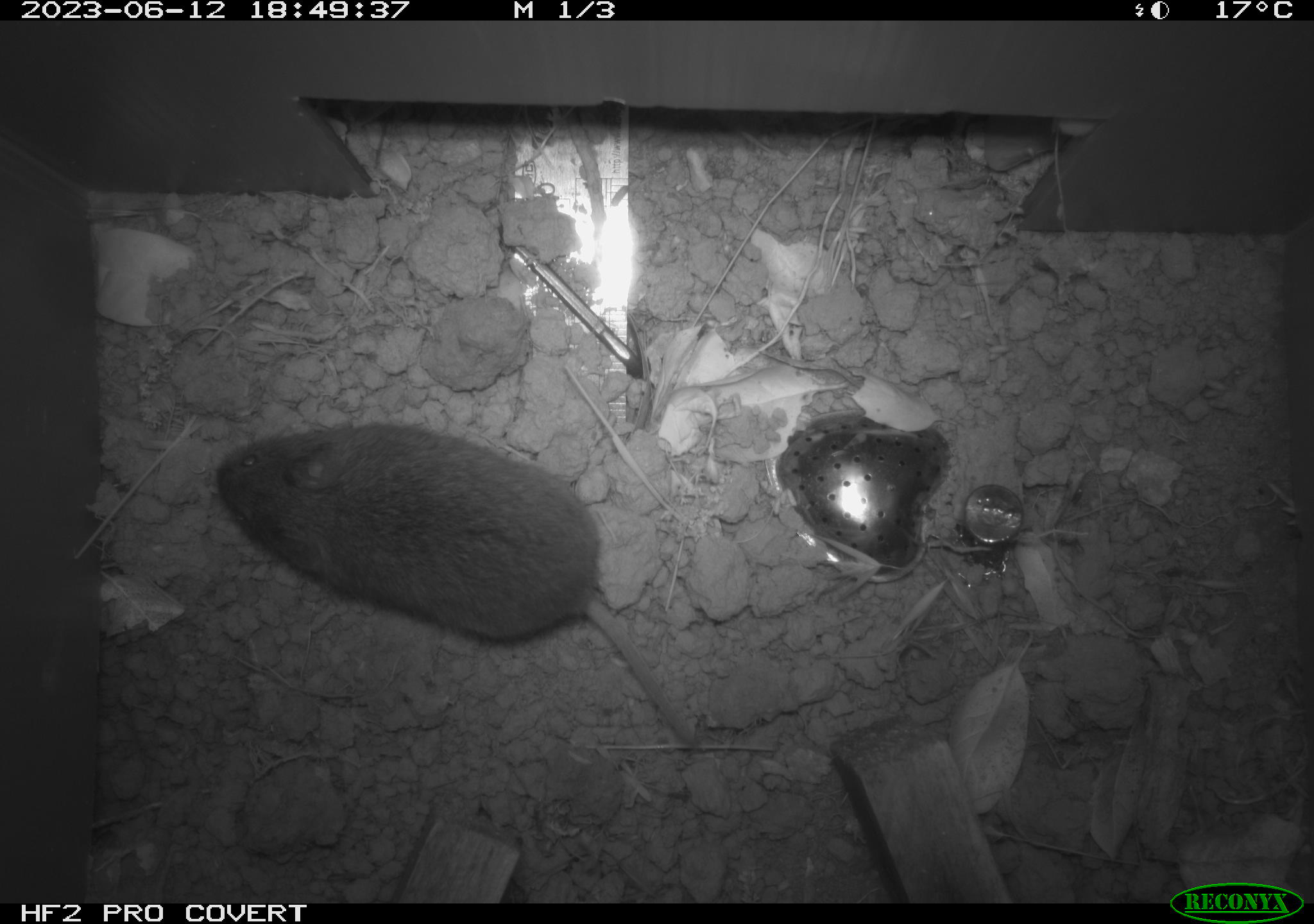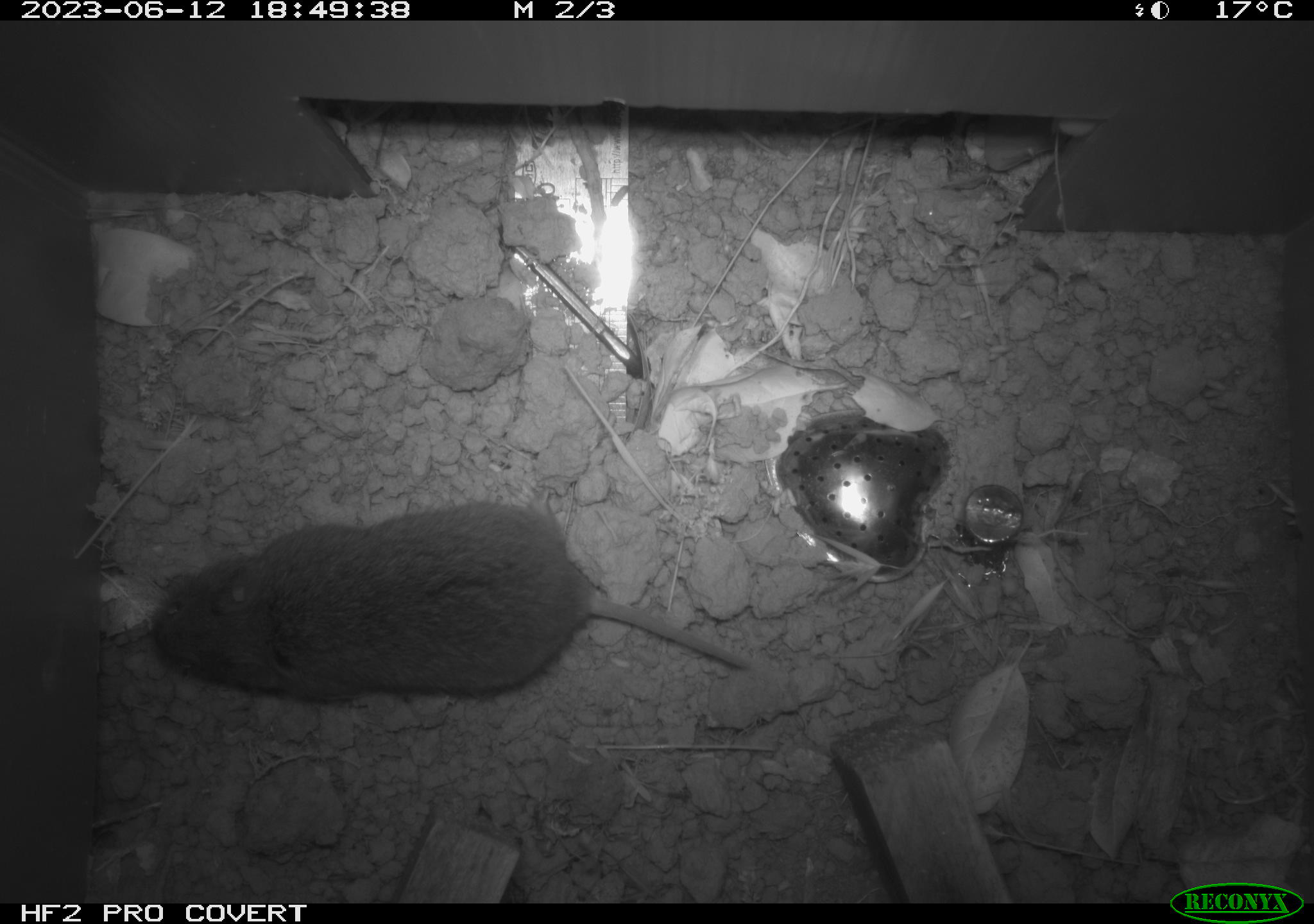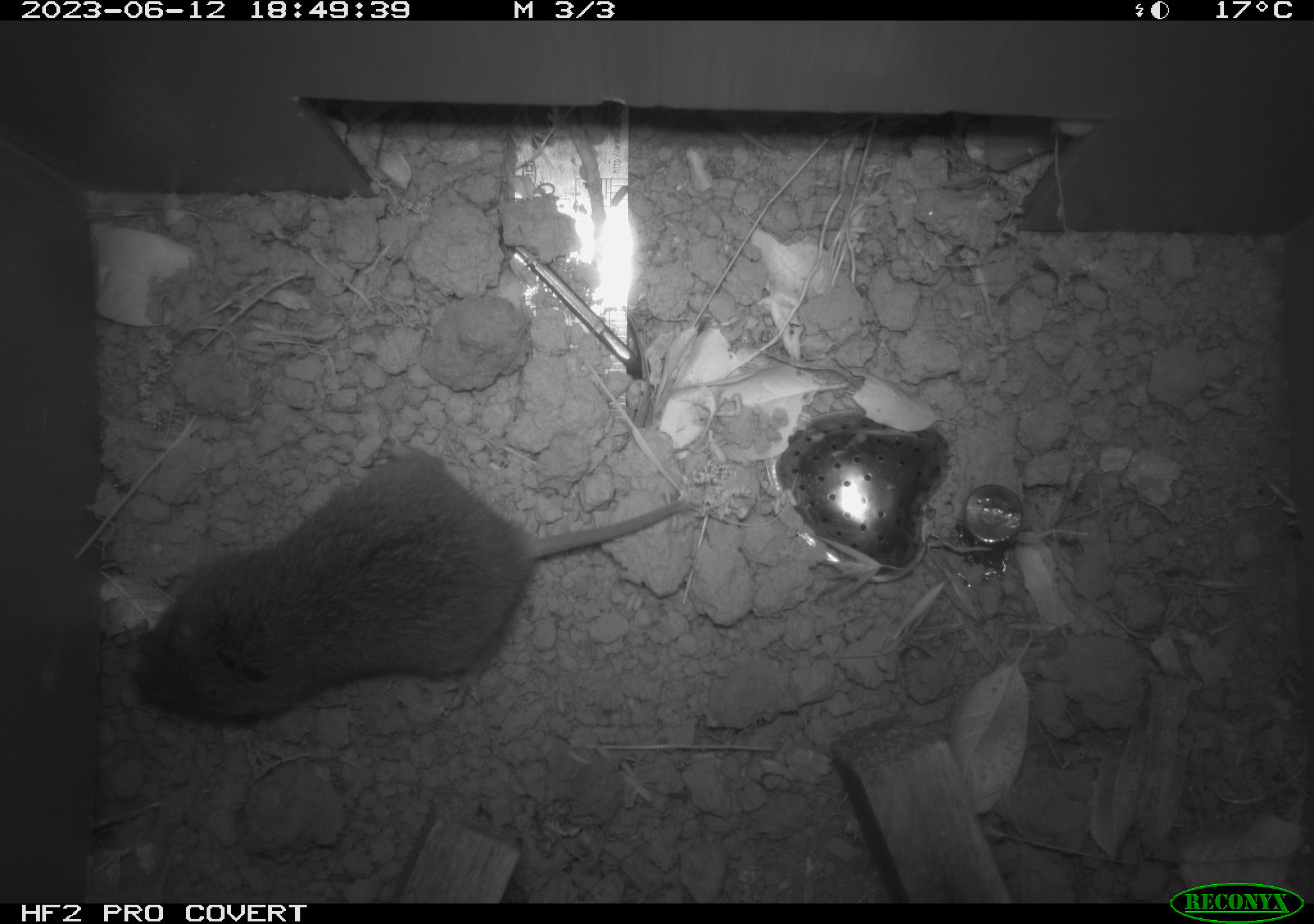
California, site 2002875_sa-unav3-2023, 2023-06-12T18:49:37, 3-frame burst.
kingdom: Animalia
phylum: Chordata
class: Mammalia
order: Rodentia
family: Cricetidae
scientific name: Arvicolinae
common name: voles, lemmings, and muskrats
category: arvicolinae subfamily